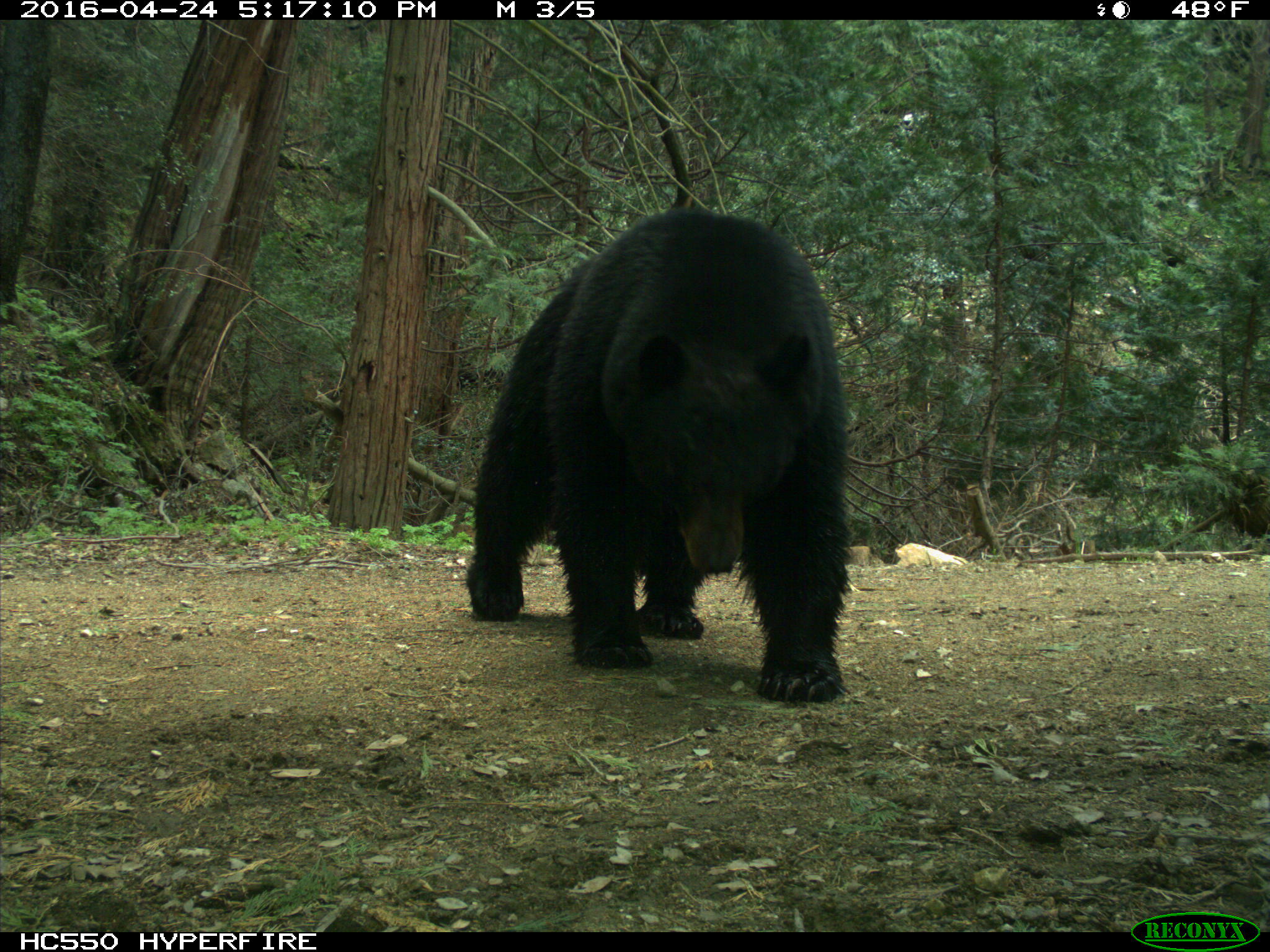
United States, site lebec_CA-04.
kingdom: Animalia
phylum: Chordata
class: Mammalia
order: Carnivora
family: Ursidae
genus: Ursus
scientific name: Ursus americanus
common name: american black bear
Ursus americanus (american black bear).